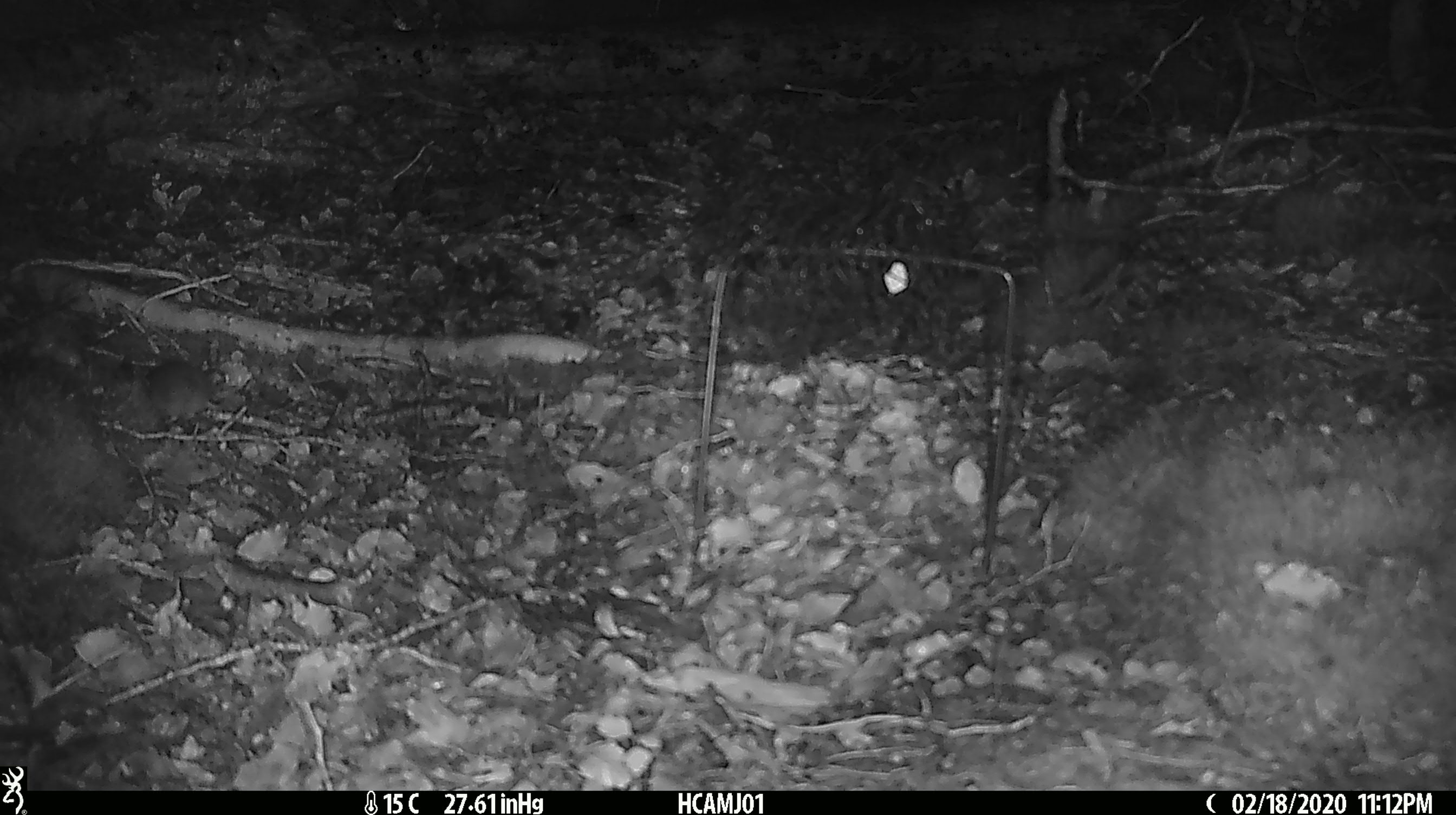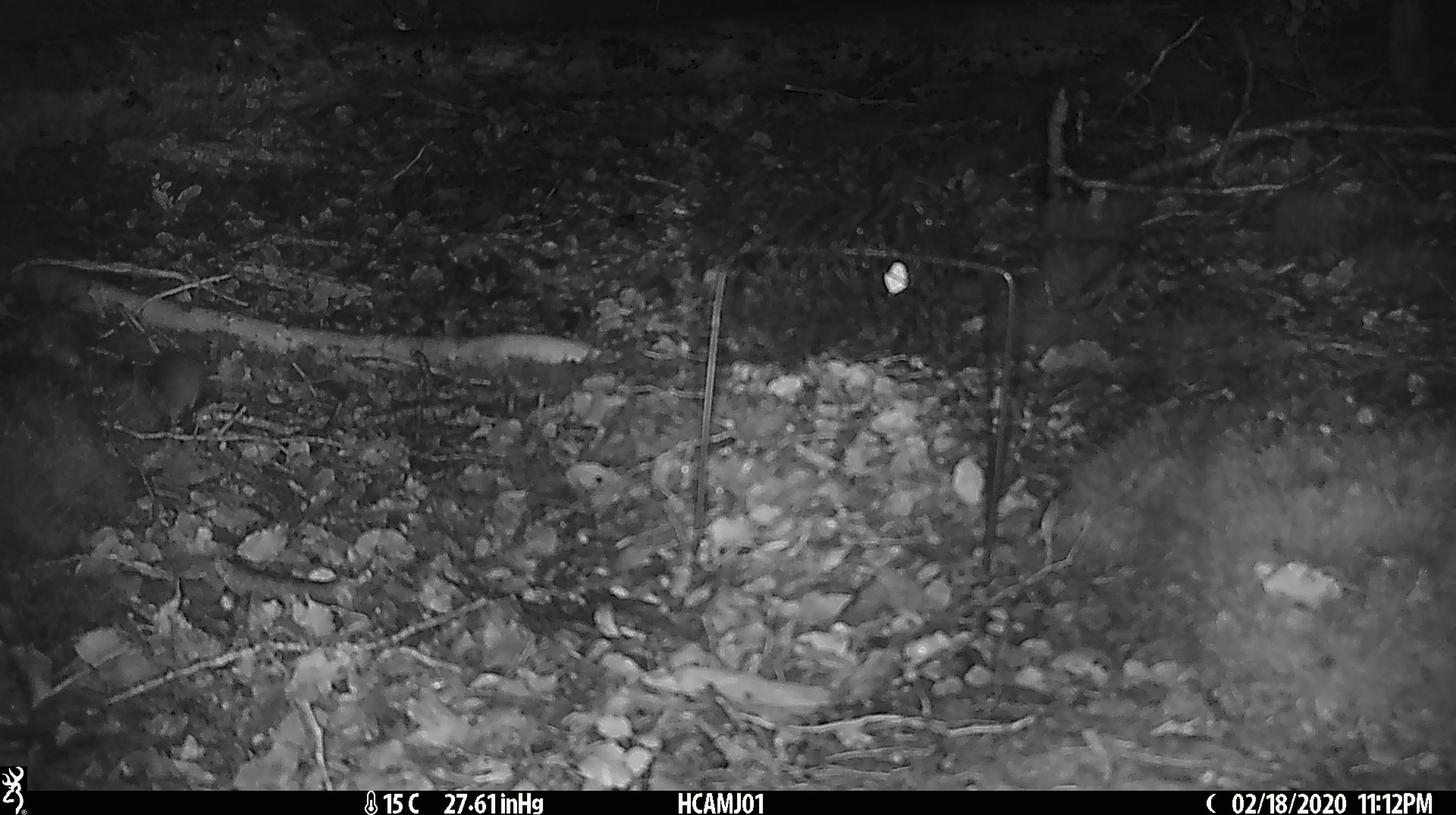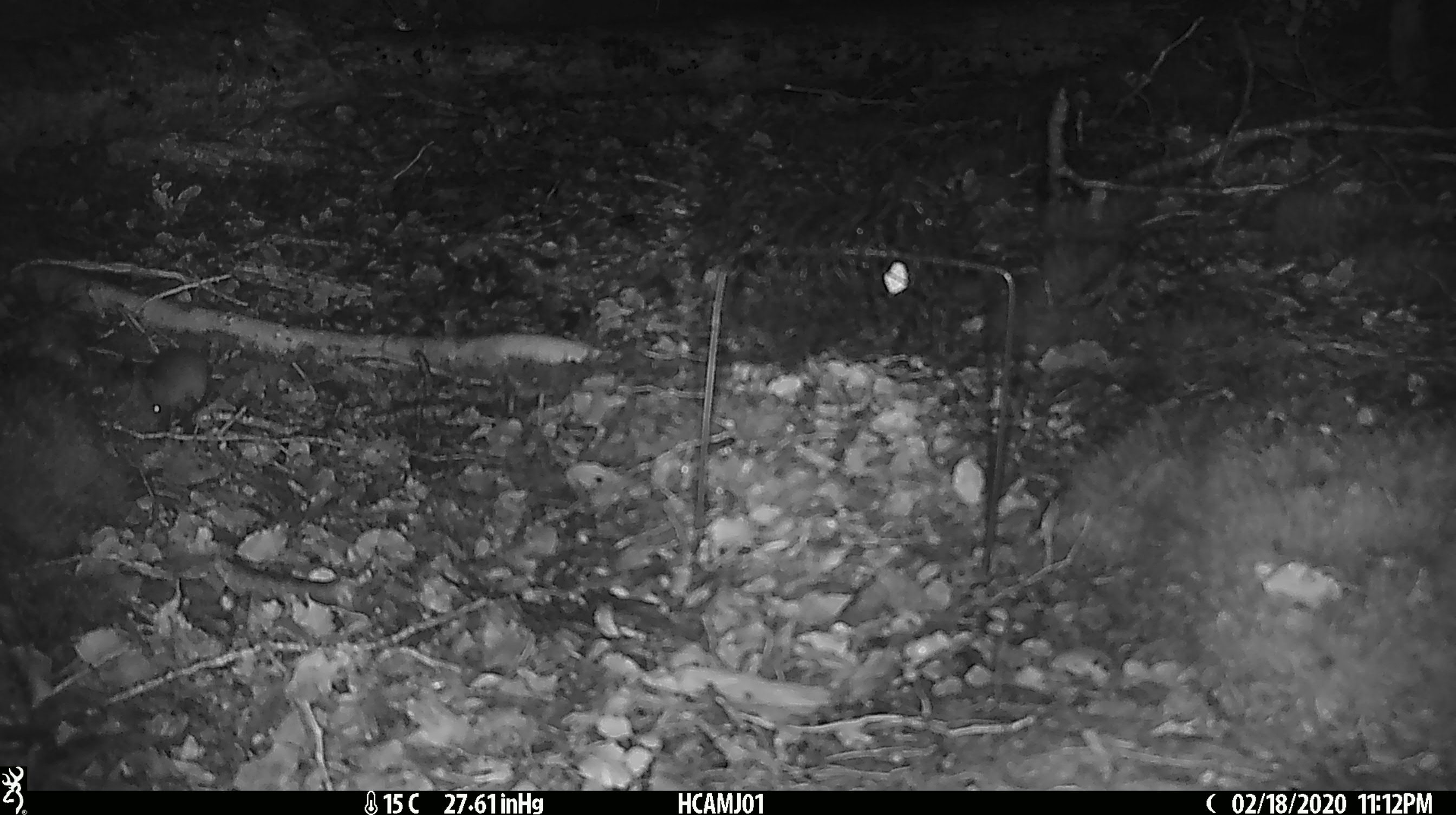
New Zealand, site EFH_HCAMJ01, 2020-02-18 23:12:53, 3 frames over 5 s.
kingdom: Animalia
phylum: Chordata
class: Mammalia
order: Rodentia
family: Muridae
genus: Mus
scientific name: Mus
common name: mouse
Mouse (Mus).